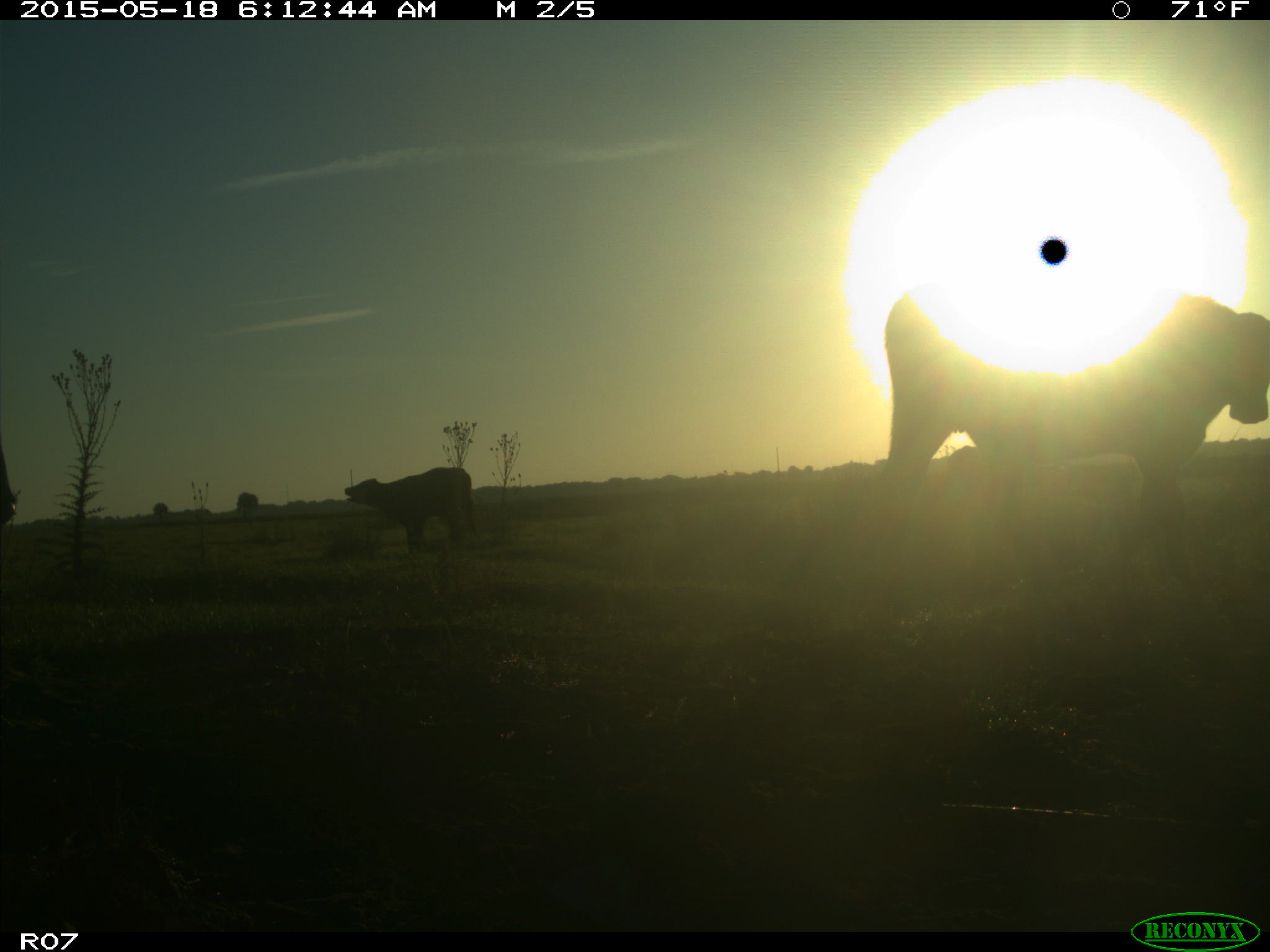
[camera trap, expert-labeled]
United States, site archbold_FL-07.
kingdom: Animalia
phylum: Chordata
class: Mammalia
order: Artiodactyla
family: Bovidae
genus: Bos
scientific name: Bos taurus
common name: domestic cow